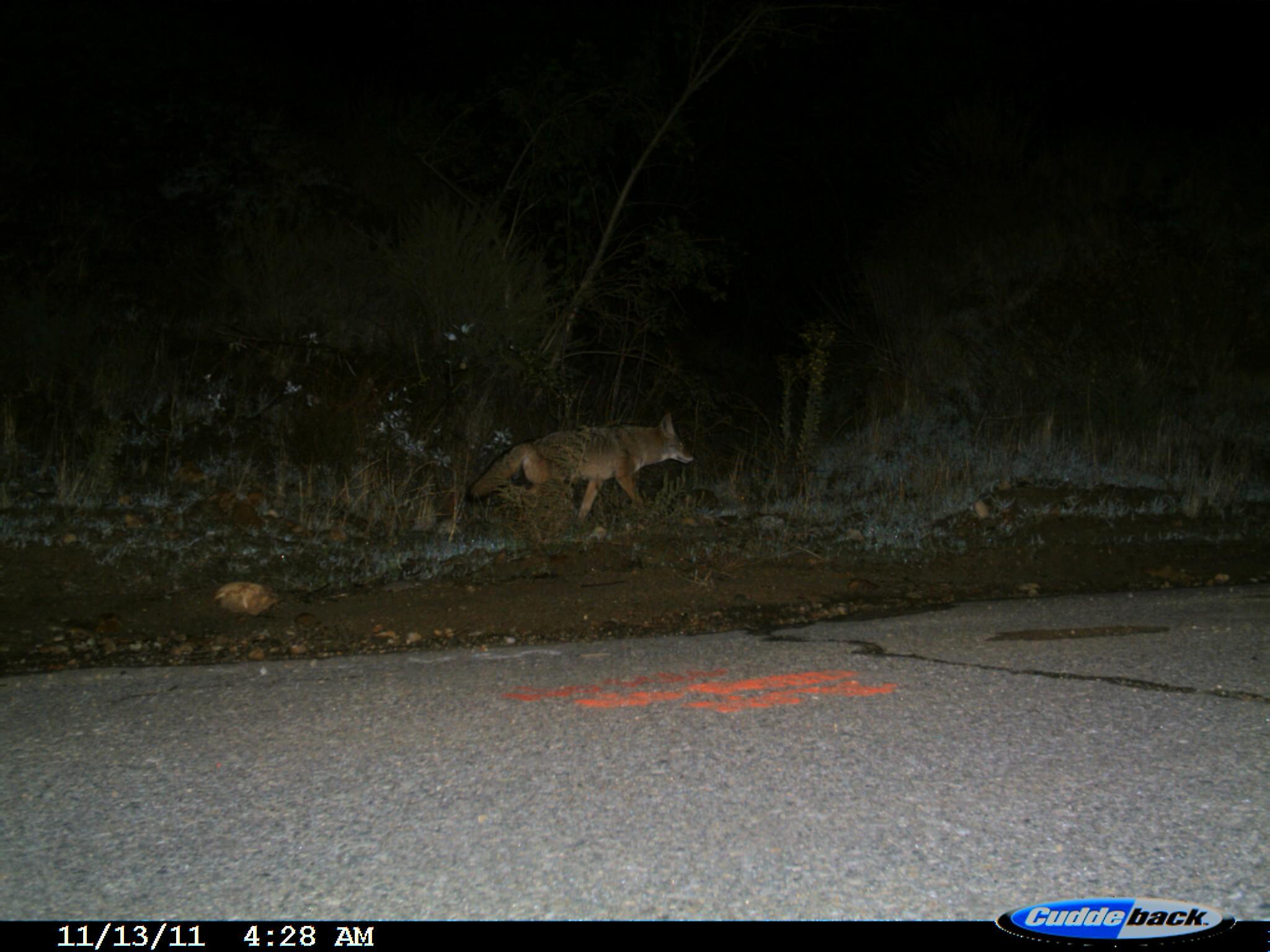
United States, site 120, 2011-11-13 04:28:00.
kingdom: Animalia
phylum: Chordata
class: Mammalia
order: Carnivora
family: Canidae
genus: Canis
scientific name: Canis latrans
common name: coyote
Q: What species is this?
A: Coyote (Canis latrans).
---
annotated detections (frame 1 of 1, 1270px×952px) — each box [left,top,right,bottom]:
coyote: [452,408,725,536]